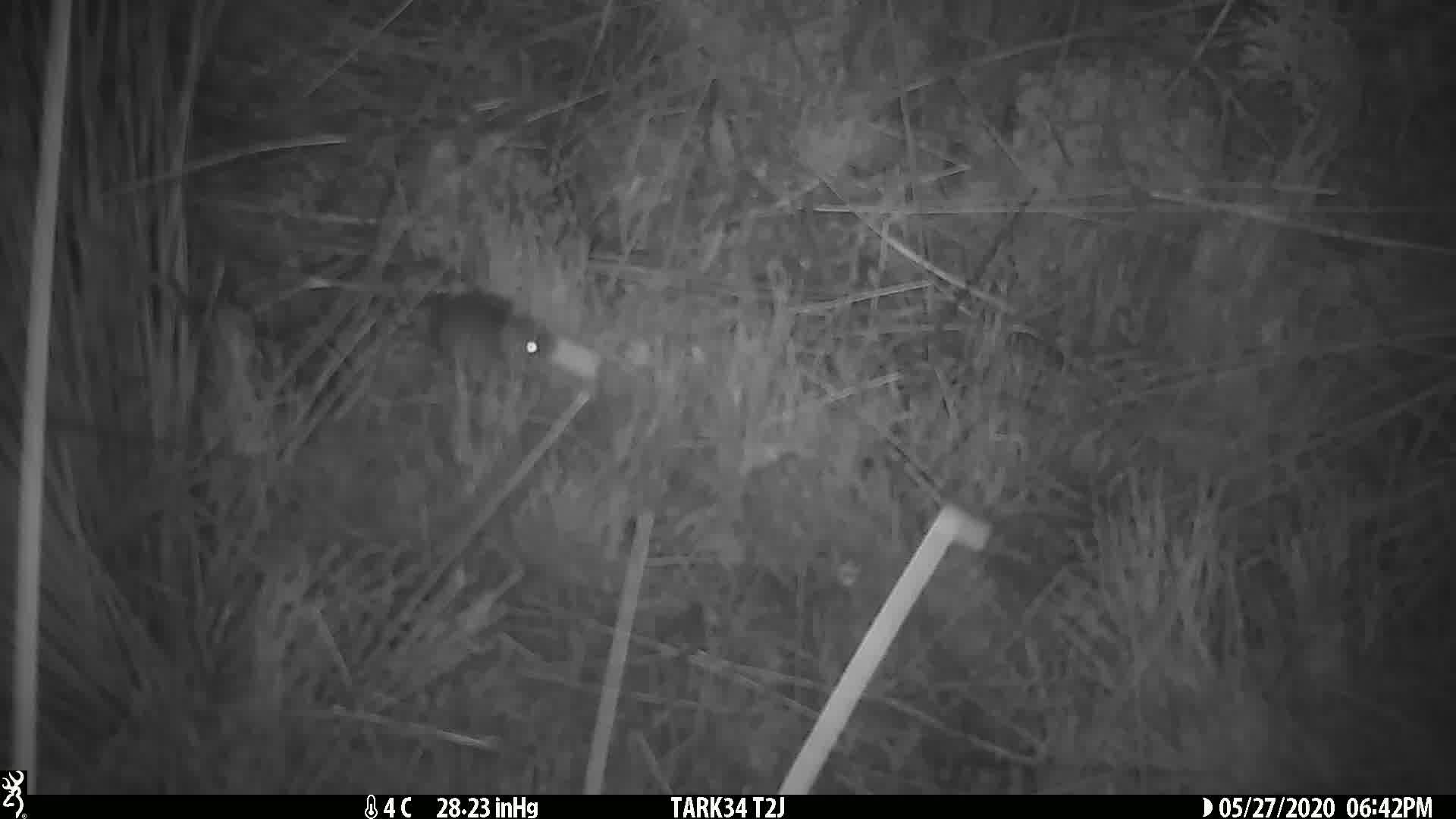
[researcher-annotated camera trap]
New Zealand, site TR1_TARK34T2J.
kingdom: Animalia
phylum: Chordata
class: Mammalia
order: Rodentia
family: Muridae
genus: Mus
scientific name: Mus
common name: mouse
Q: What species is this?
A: Mouse (Mus).